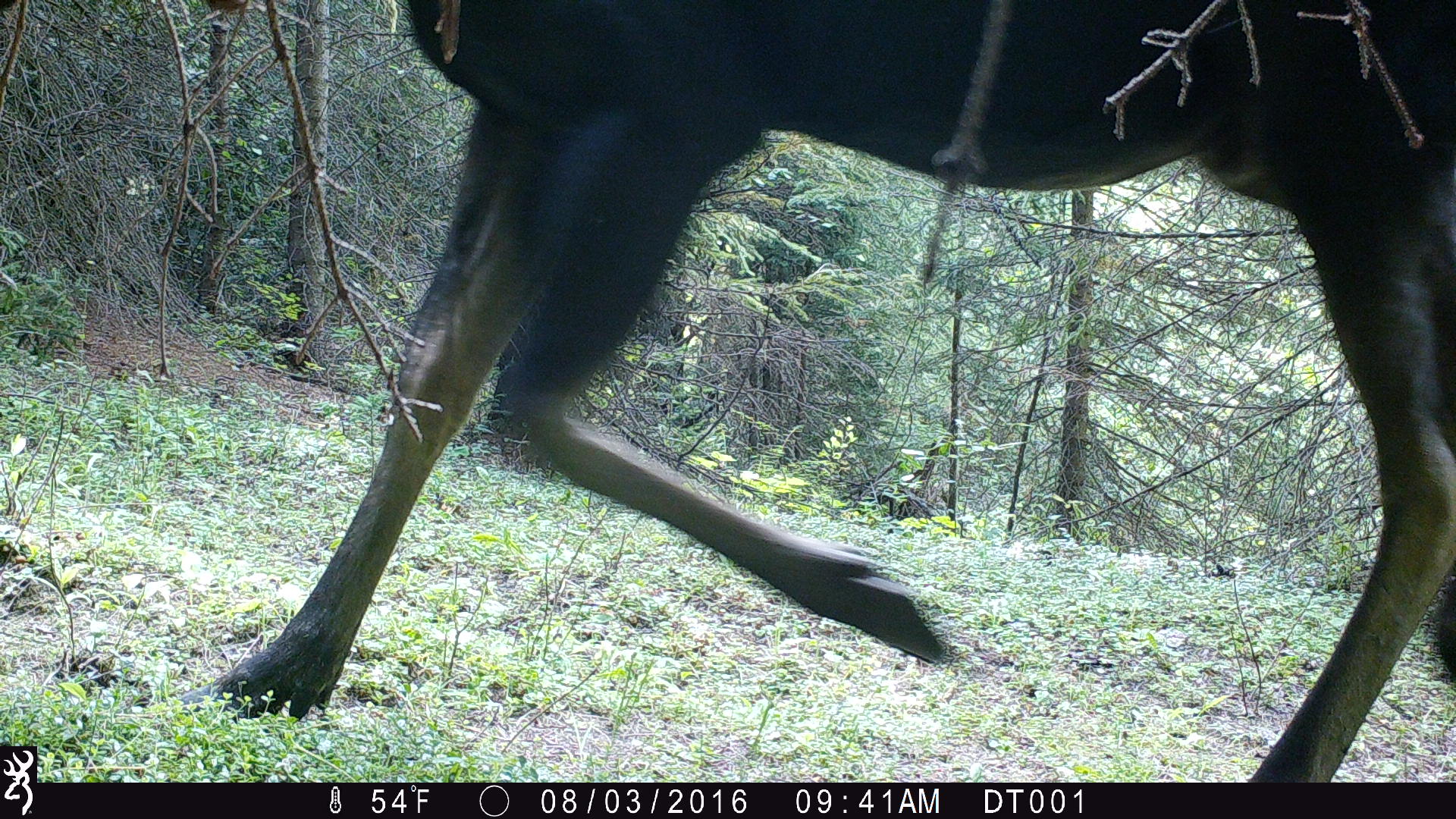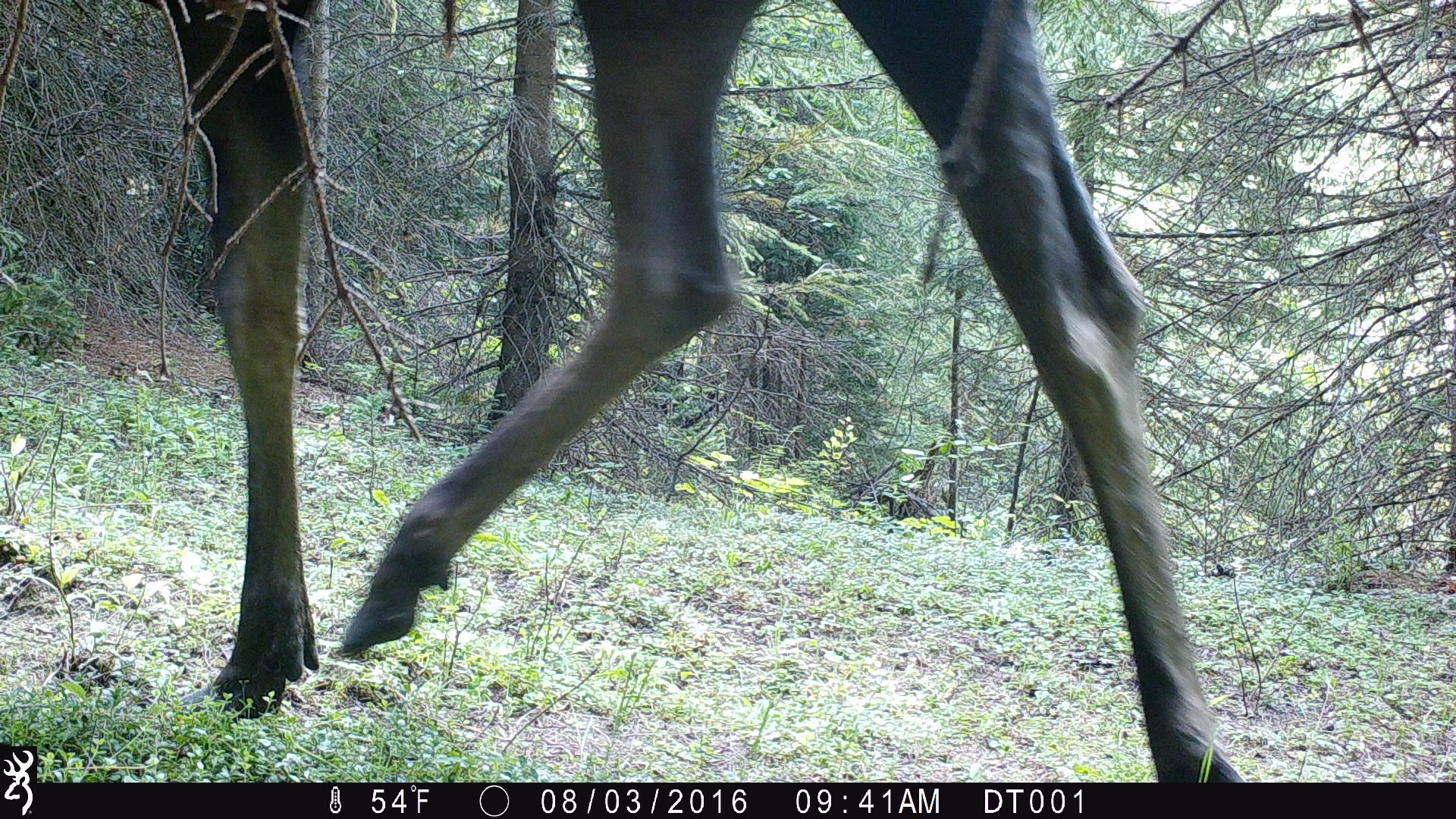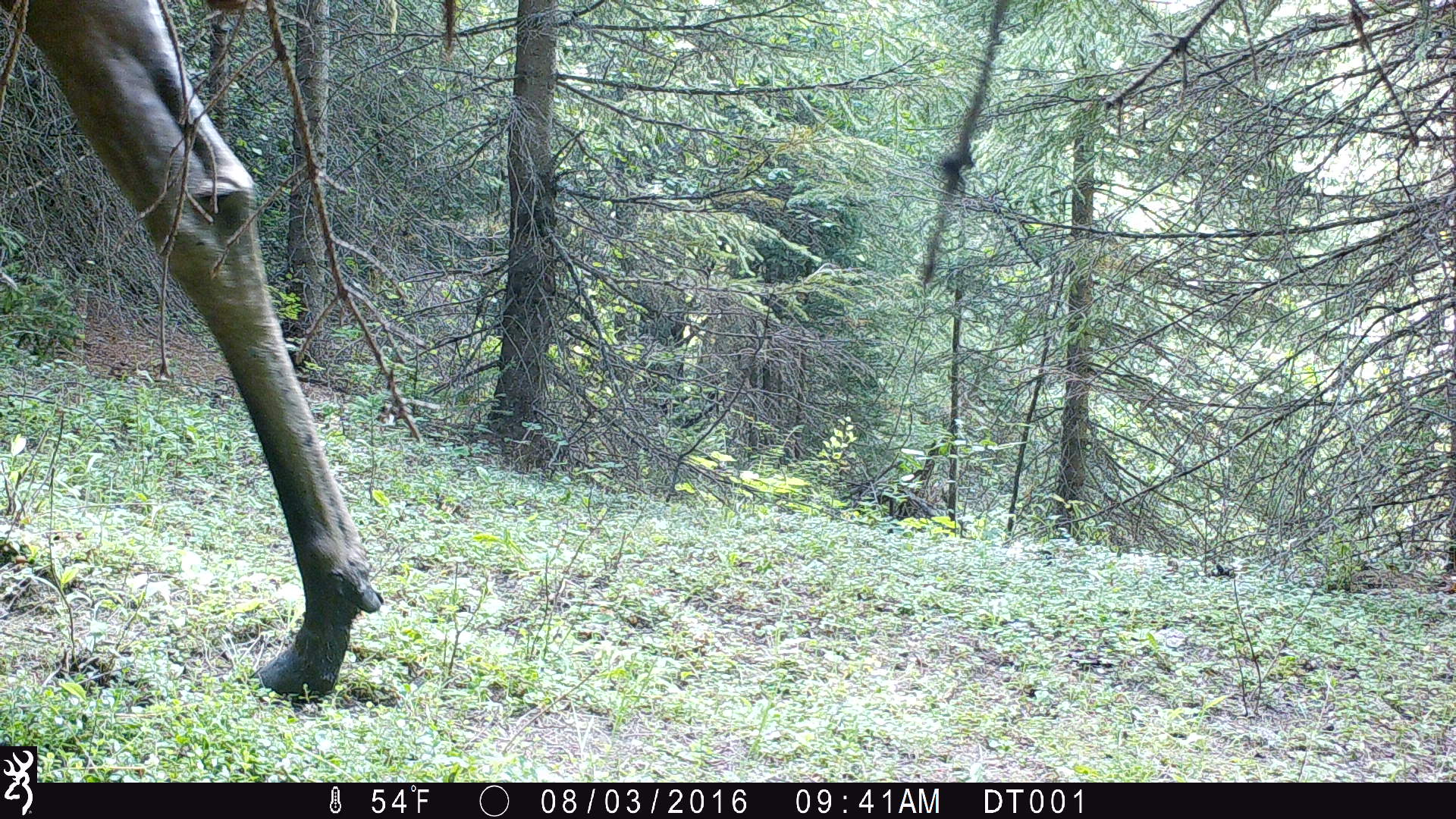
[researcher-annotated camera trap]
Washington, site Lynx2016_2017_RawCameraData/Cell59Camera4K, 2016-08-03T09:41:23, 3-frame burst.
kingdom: Animalia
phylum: Chordata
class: Mammalia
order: Artiodactyla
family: Cervidae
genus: Alces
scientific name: Alces alces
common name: moose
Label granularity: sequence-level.